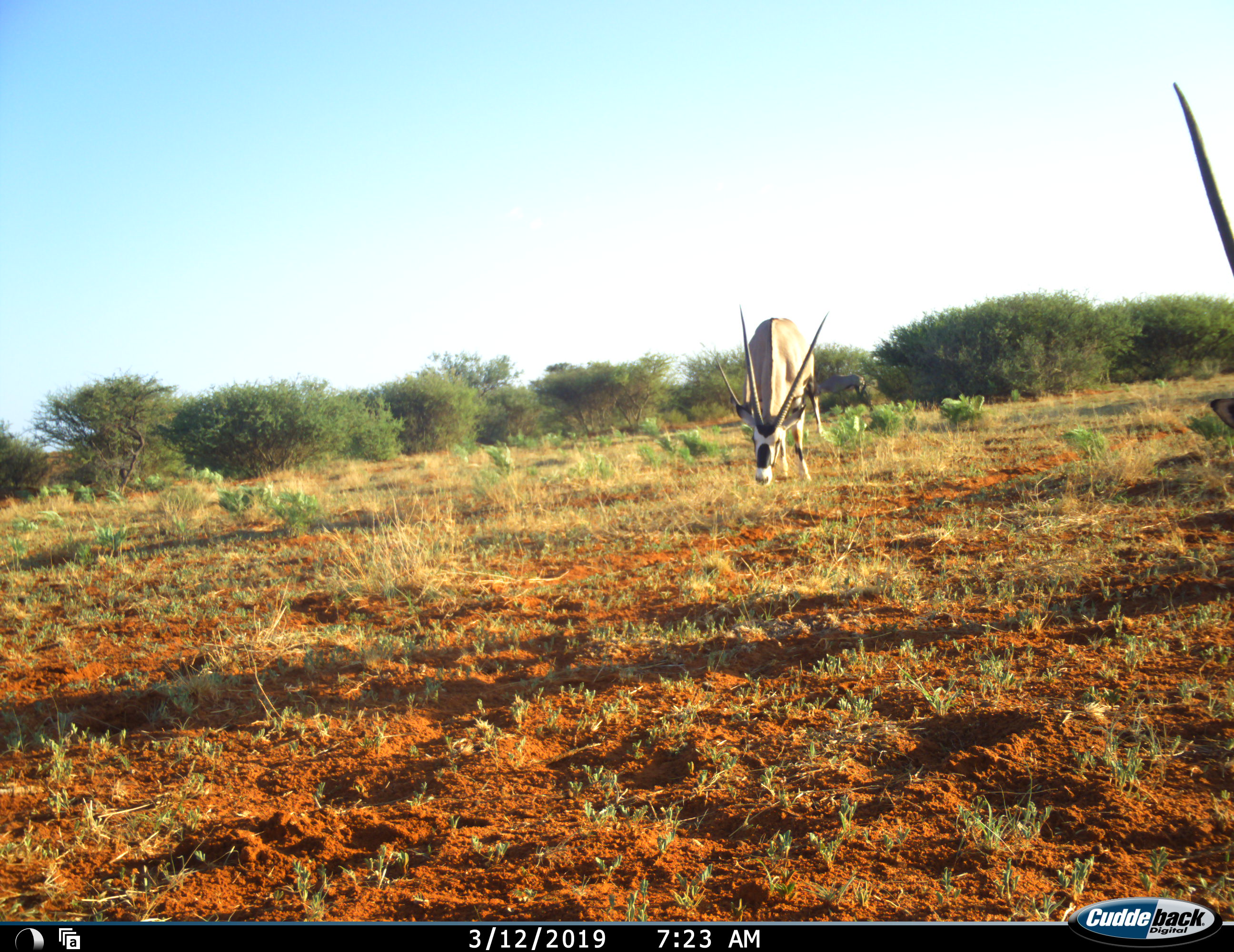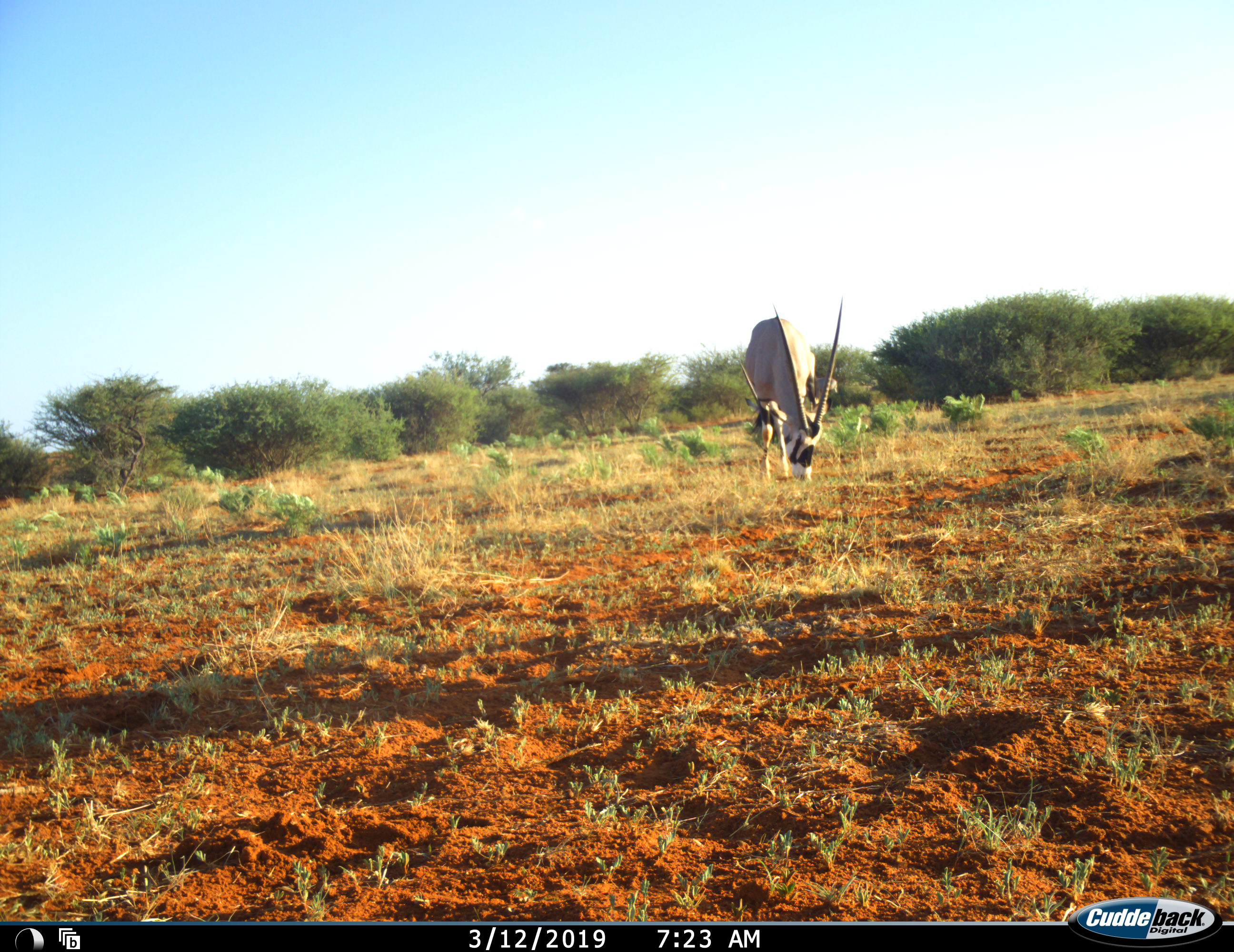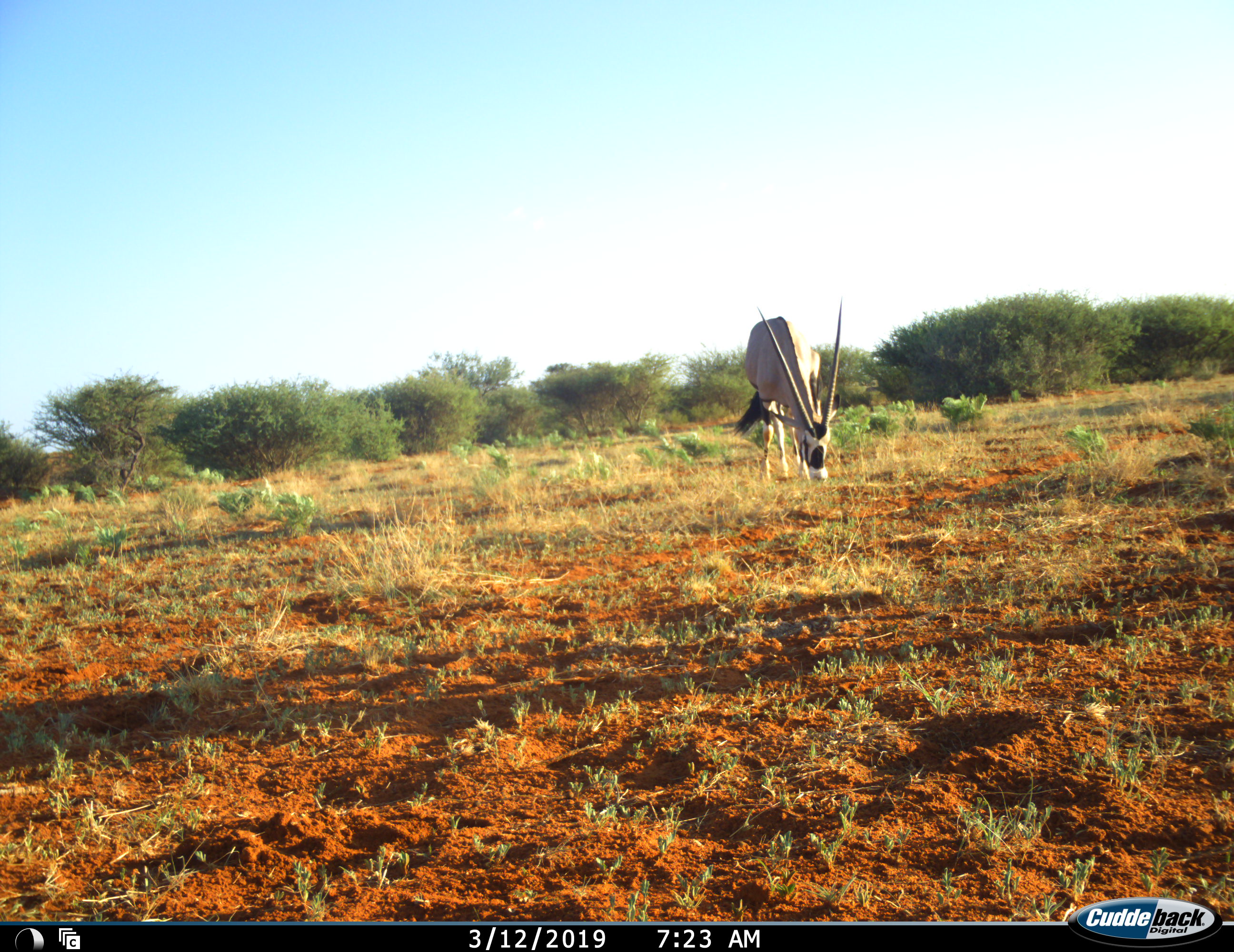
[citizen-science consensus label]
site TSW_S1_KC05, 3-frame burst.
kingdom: Animalia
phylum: Chordata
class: Mammalia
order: Artiodactyla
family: Bovidae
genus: Oryx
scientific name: Oryx gazella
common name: gemsbok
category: oryx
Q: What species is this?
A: Oryx (gemsbok) (Oryx gazella).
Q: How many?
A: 2.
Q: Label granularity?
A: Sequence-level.